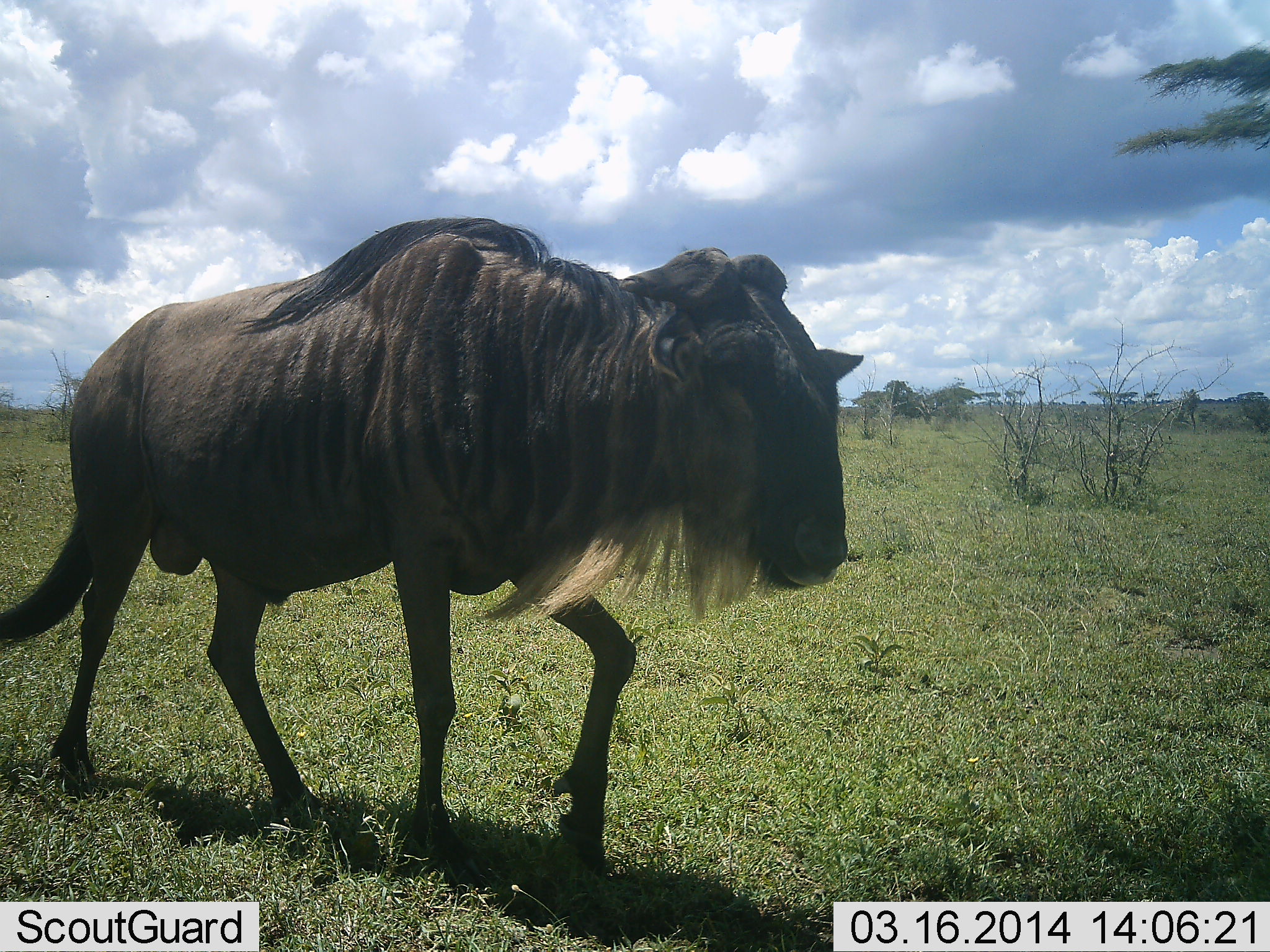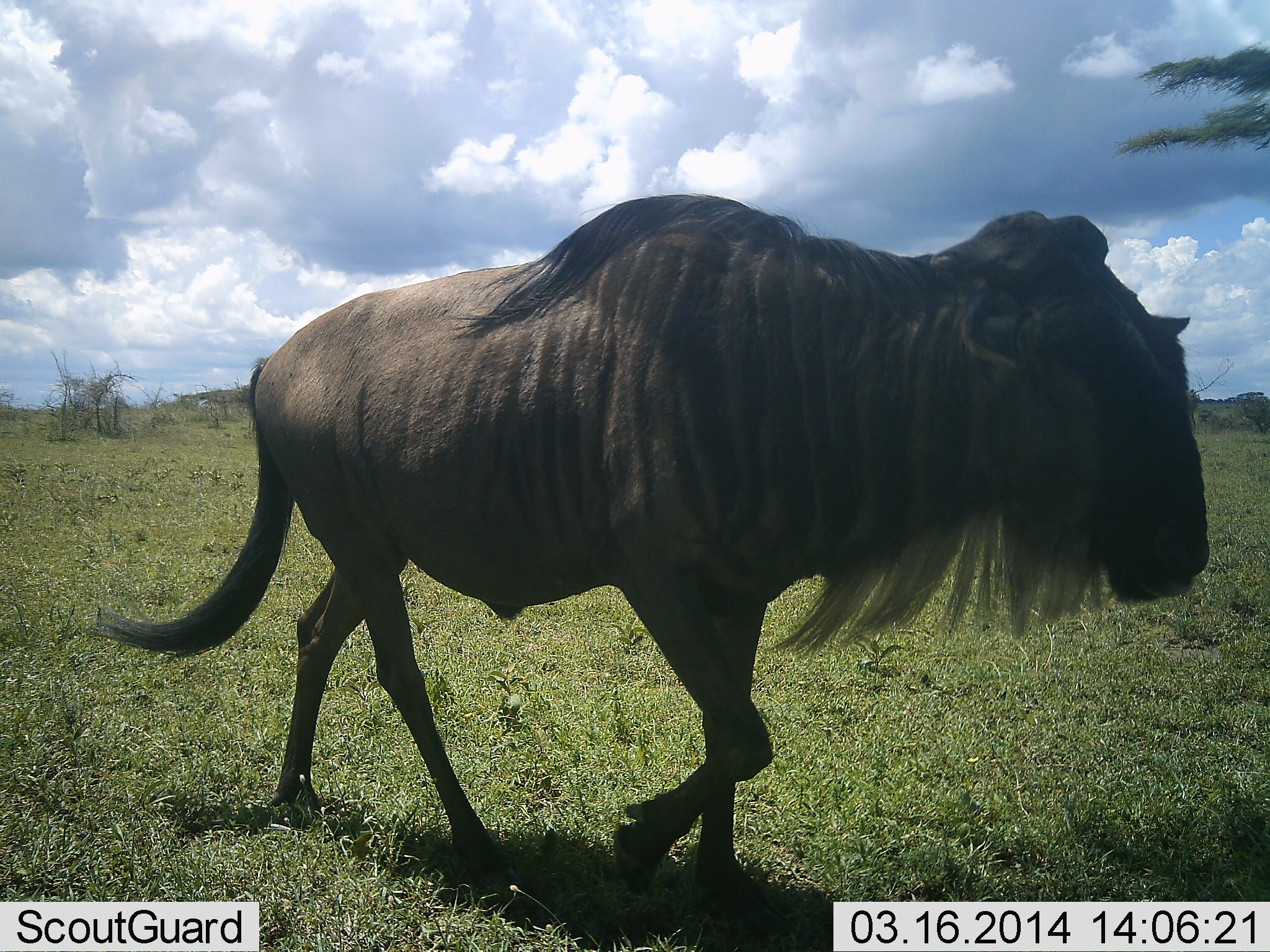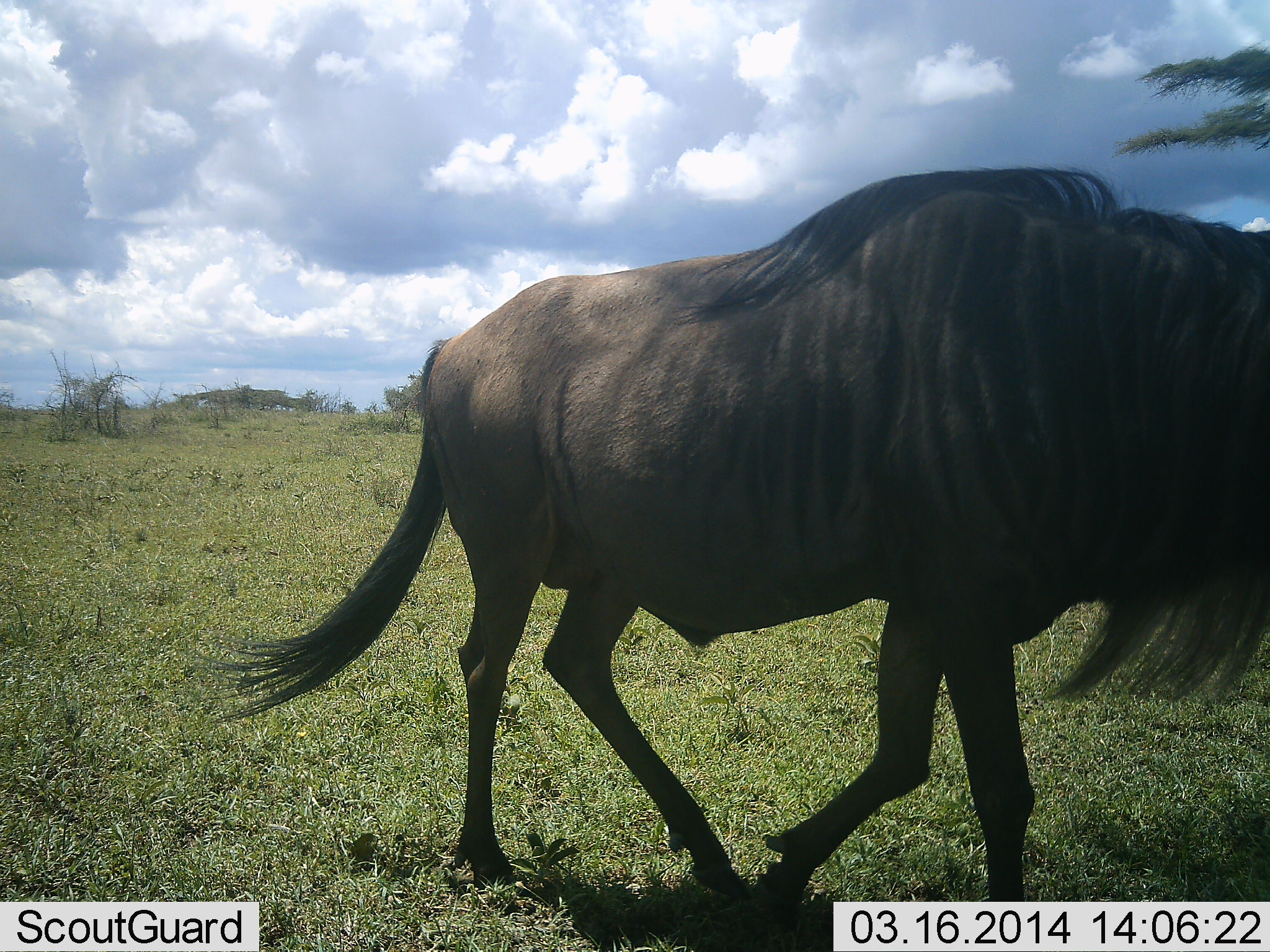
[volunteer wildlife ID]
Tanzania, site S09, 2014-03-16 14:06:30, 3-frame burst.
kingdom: Animalia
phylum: Chordata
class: Mammalia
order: Artiodactyla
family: Bovidae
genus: Connochaetes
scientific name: Connochaetes taurinus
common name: blue wildebeest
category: wildebeest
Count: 1.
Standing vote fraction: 0%.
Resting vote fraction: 0%.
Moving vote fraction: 100%.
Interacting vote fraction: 0%.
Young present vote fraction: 0%.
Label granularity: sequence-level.